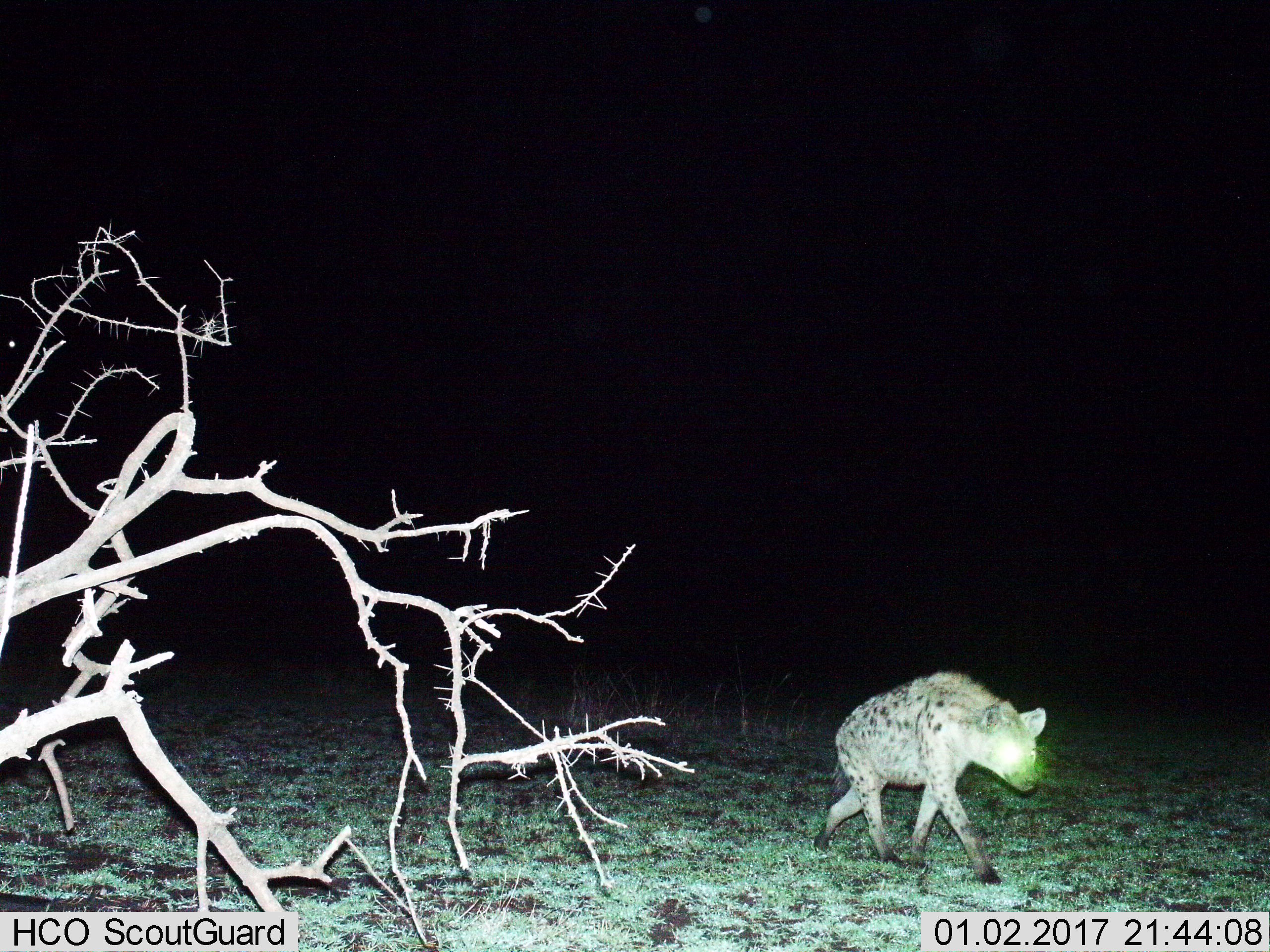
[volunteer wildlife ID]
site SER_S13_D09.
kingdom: Animalia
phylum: Chordata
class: Mammalia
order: Carnivora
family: Hyaenidae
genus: Crocuta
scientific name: Crocuta crocuta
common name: spotted hyena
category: hyenaspotted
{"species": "hyenaspotted (spotted hyena) (Crocuta crocuta)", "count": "1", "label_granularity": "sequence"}